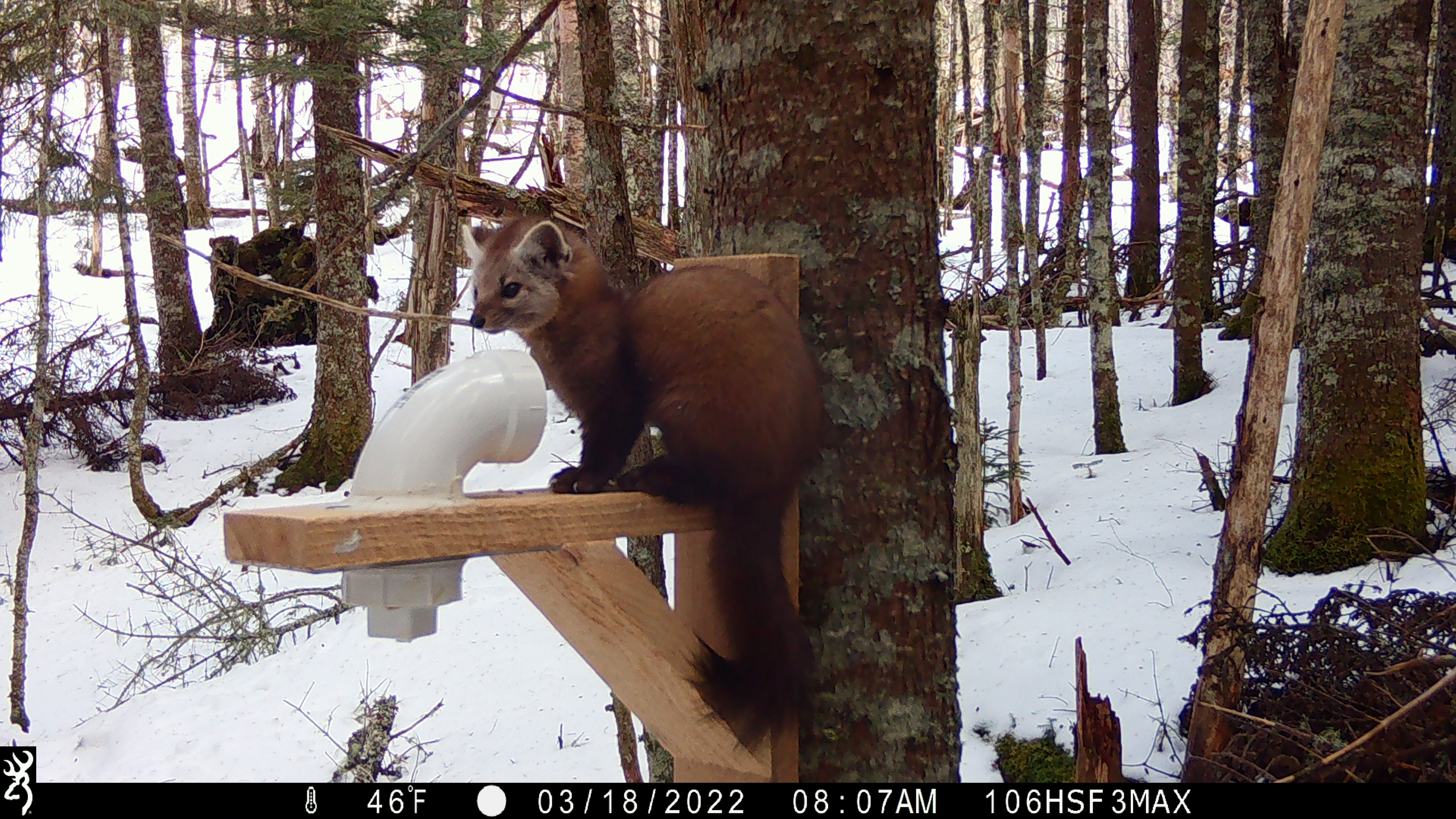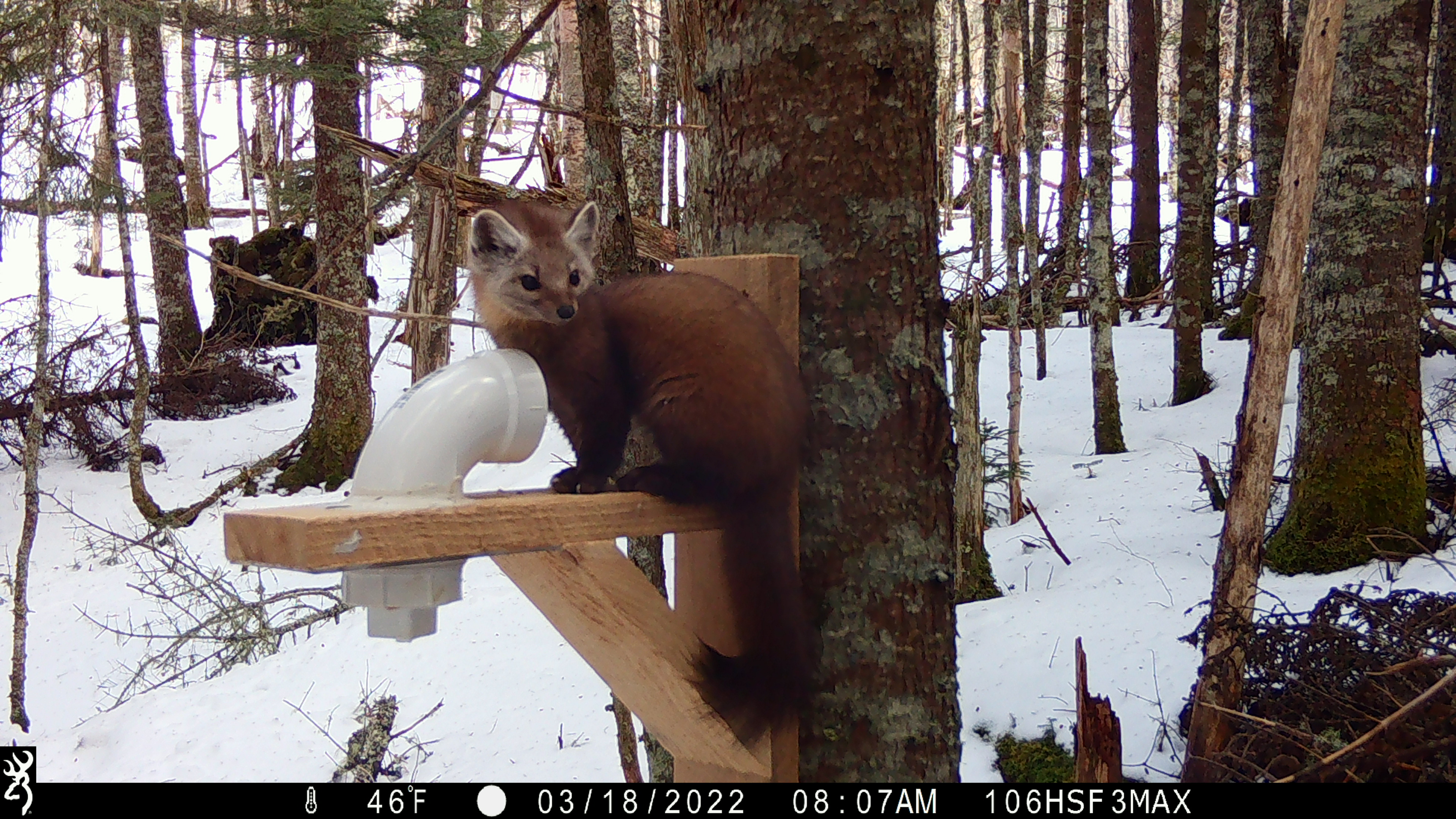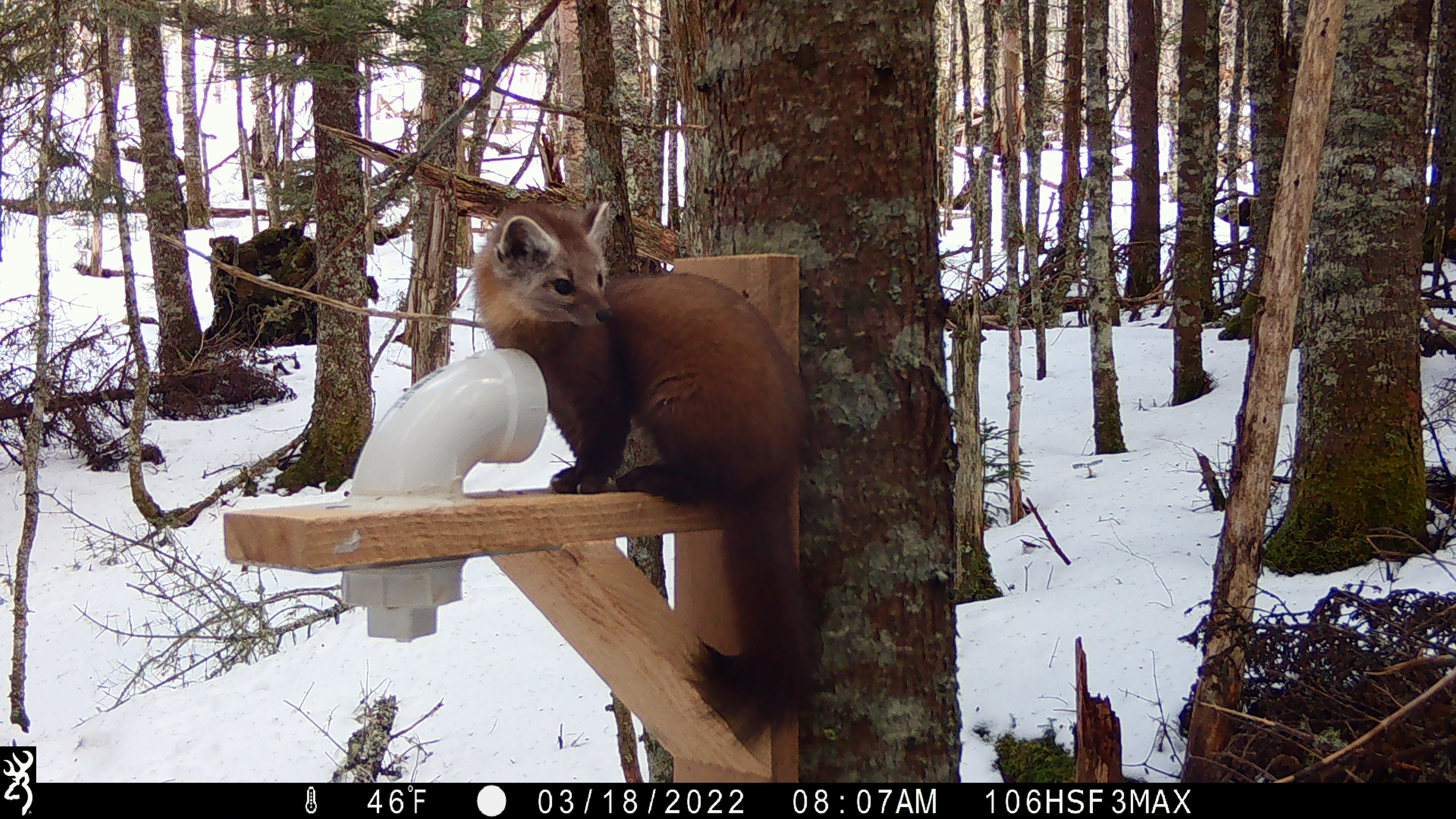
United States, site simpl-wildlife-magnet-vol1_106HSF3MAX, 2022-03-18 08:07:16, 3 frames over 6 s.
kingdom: Animalia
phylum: Chordata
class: Mammalia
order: Carnivora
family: Mustelidae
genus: Martes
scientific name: Martes americana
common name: american marten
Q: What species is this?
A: American marten (Martes americana).